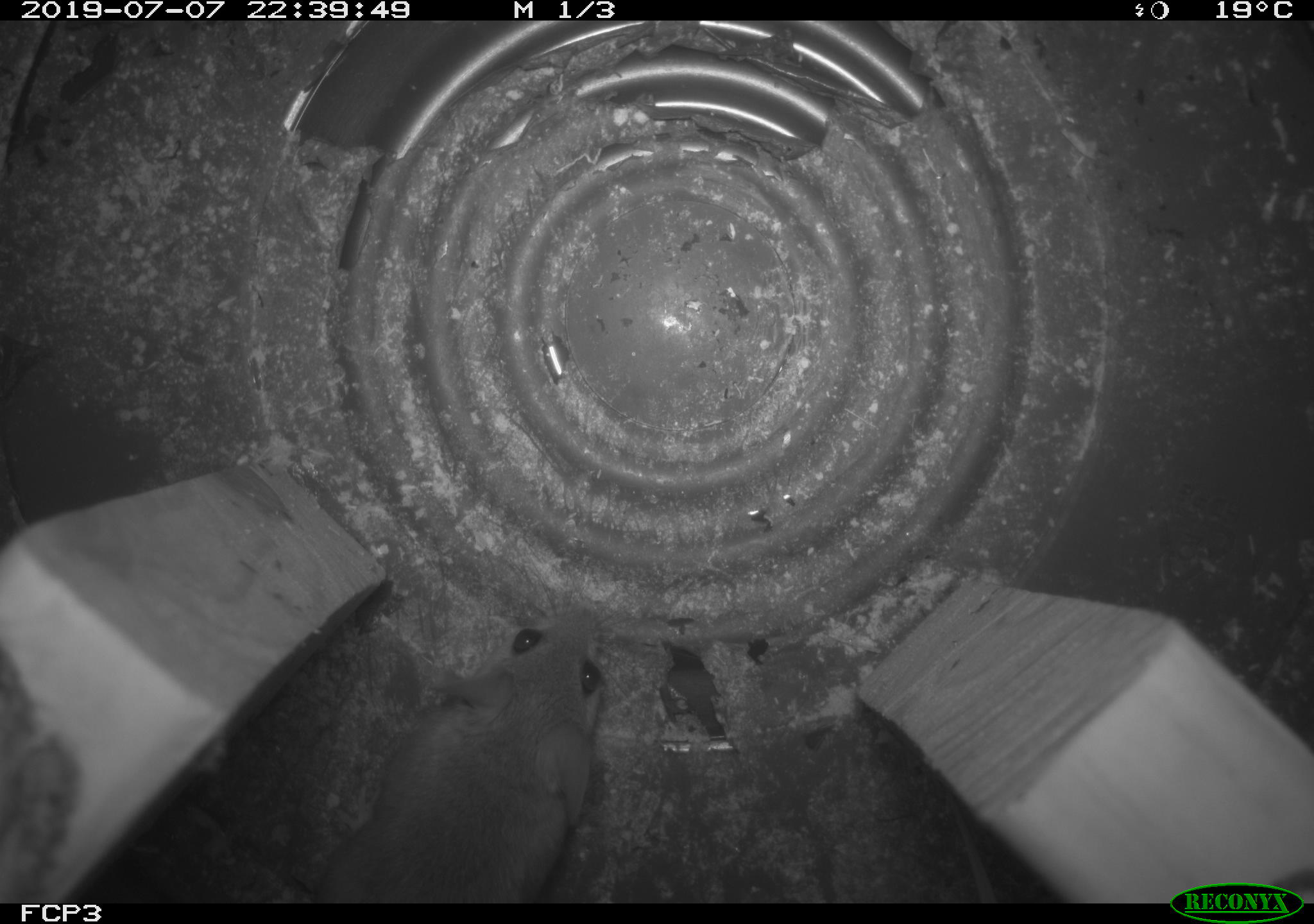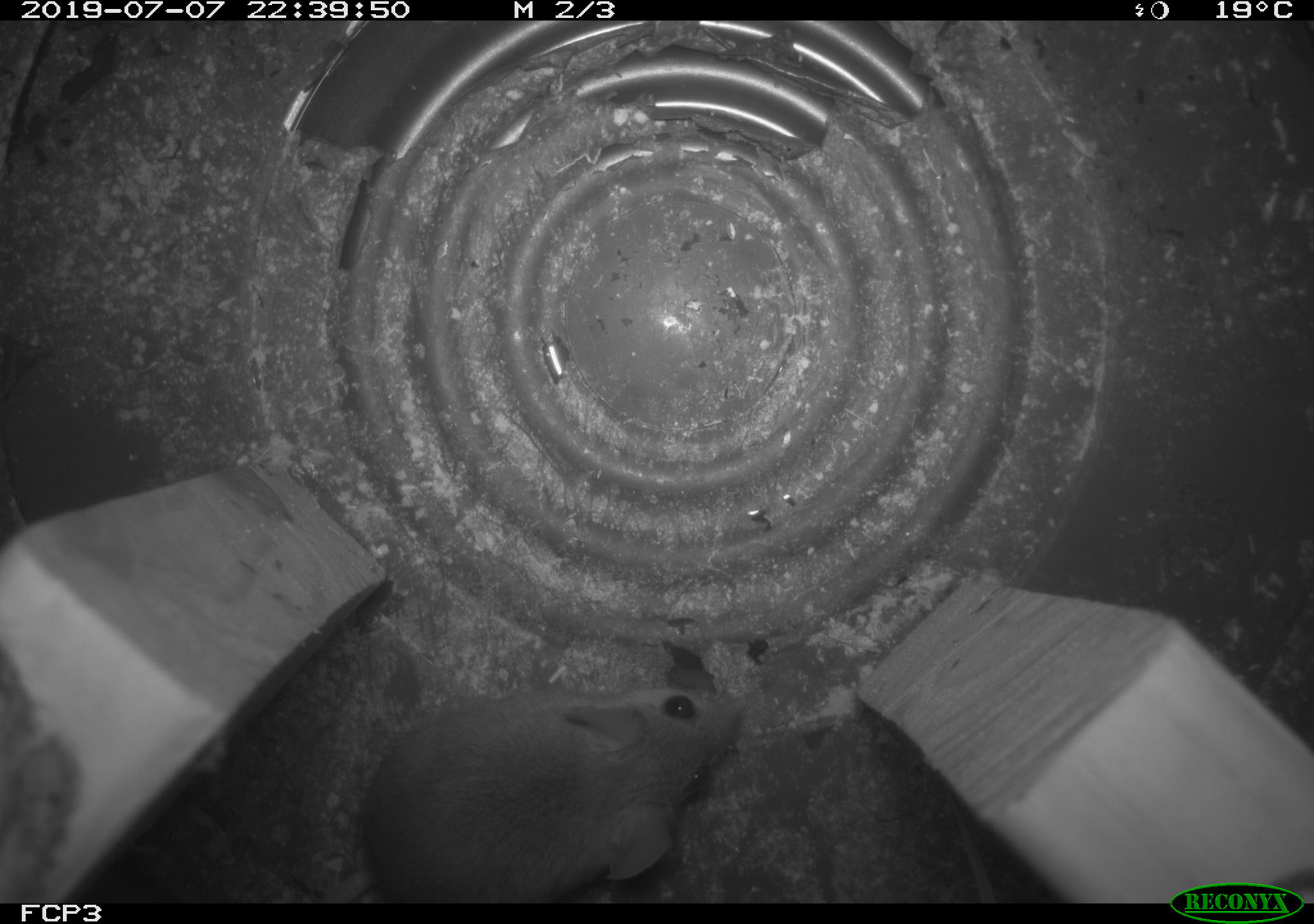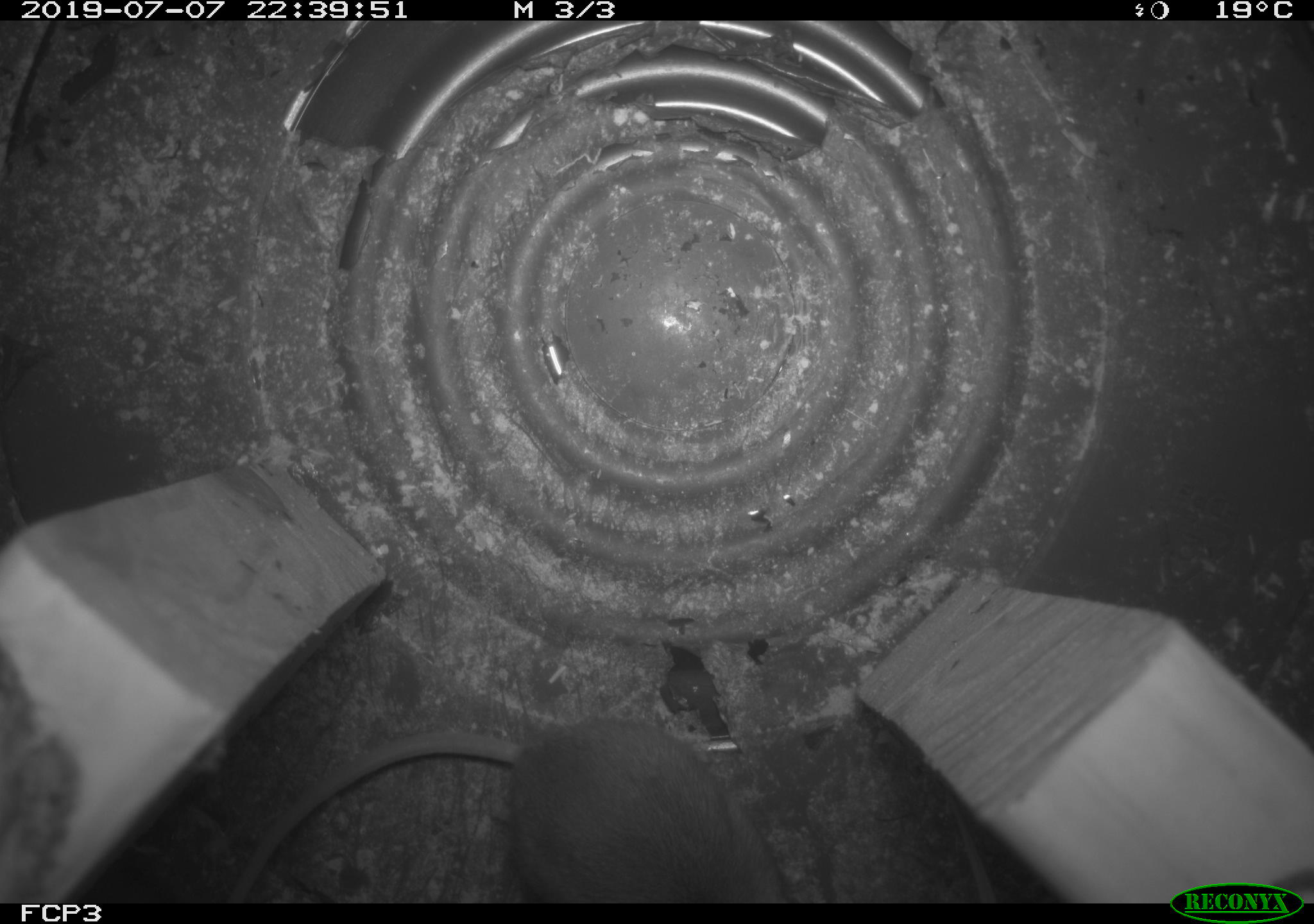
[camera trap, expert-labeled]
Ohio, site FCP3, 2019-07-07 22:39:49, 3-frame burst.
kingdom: Animalia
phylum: Chordata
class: Mammalia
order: Rodentia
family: Cricetidae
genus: Peromyscus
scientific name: Peromyscus leucopus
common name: white-footed mouse